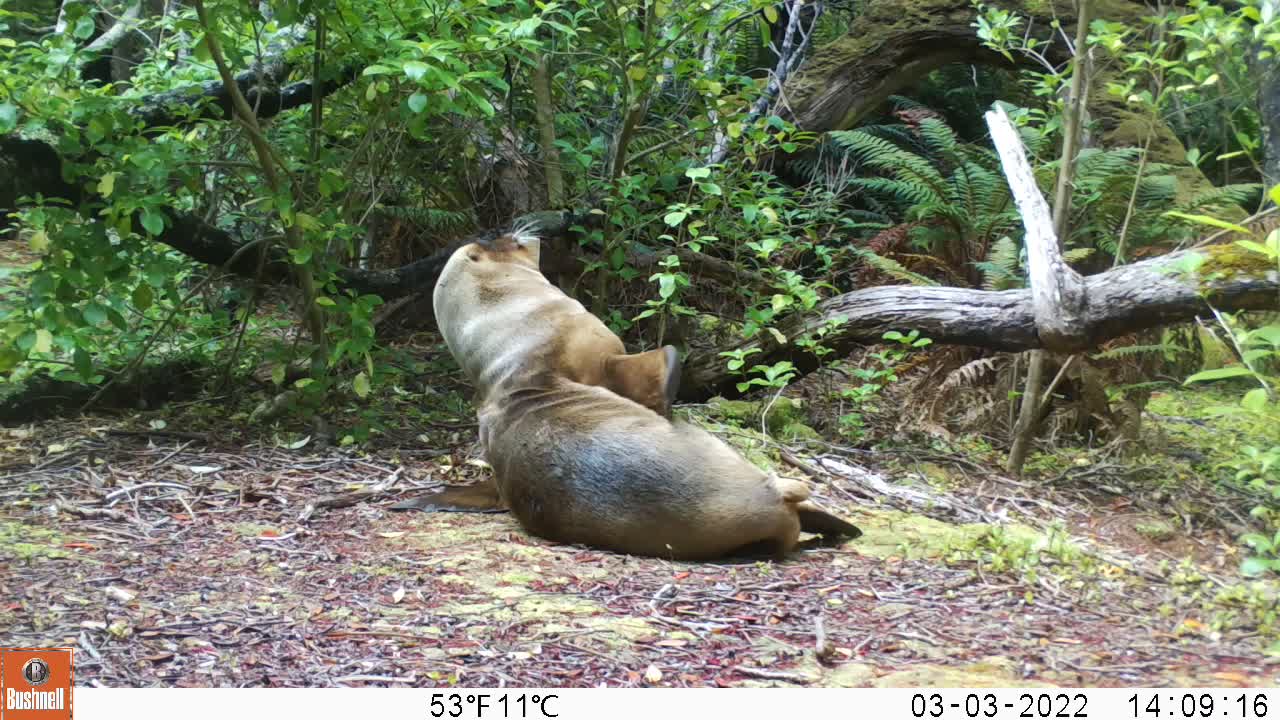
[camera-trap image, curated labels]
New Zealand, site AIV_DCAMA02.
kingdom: Animalia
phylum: Chordata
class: Mammalia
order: Carnivora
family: Otariidae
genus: Phocarctos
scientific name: Phocarctos hookeri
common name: new zealand sea lion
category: sealion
Sealion (new zealand sea lion) (Phocarctos hookeri).